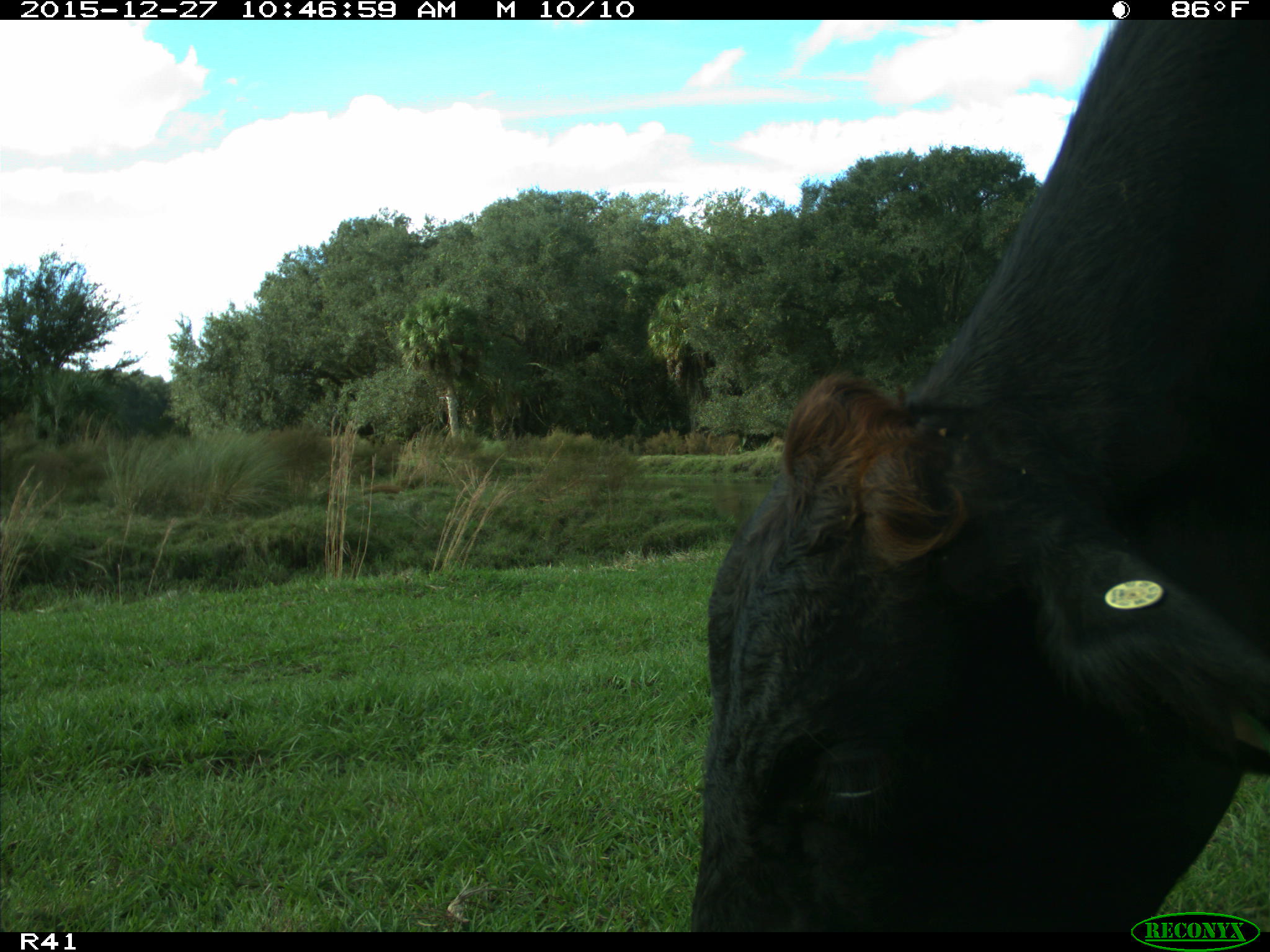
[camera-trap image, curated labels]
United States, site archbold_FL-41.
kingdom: Animalia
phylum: Chordata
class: Mammalia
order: Artiodactyla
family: Bovidae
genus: Bos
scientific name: Bos taurus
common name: domestic cow